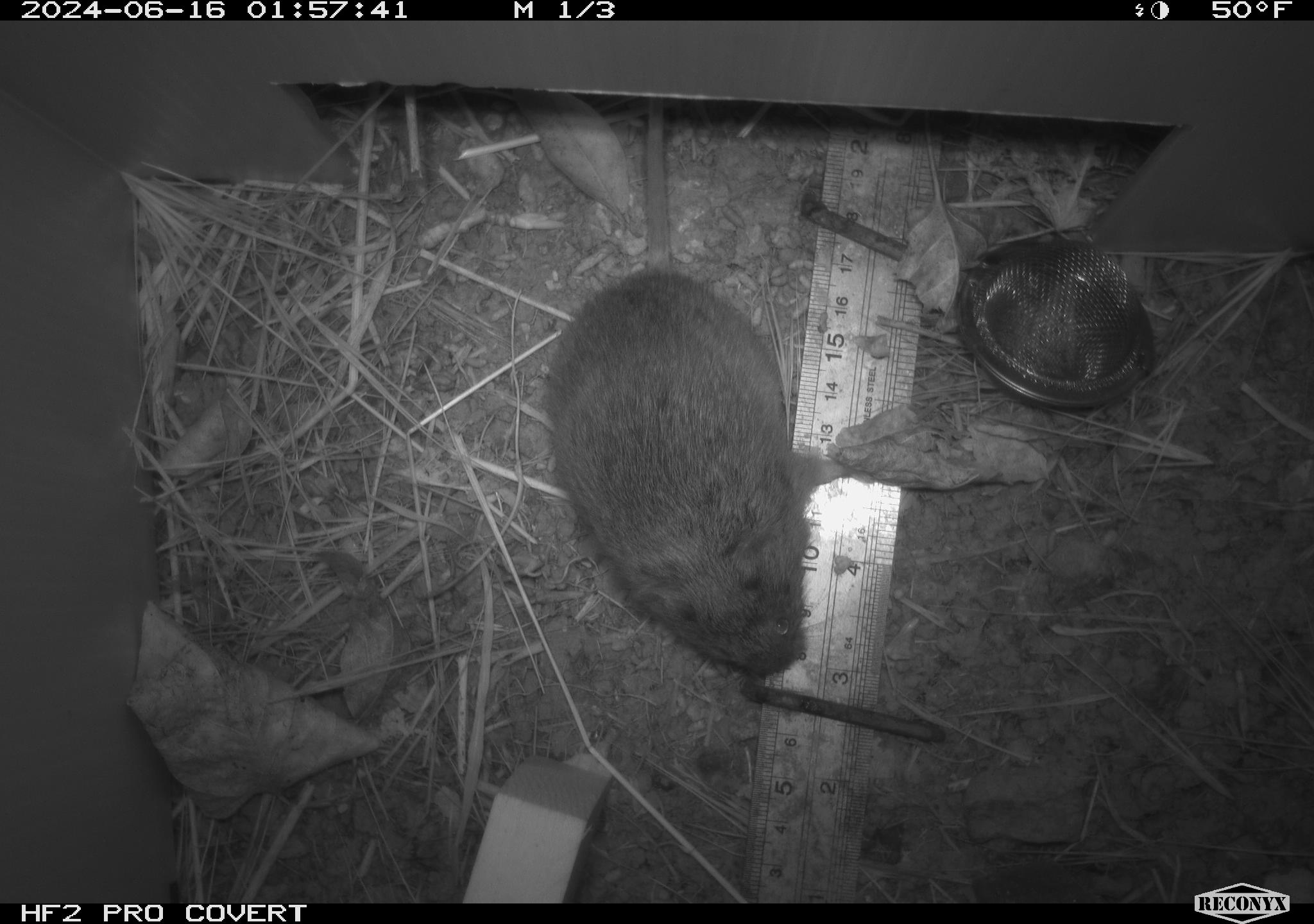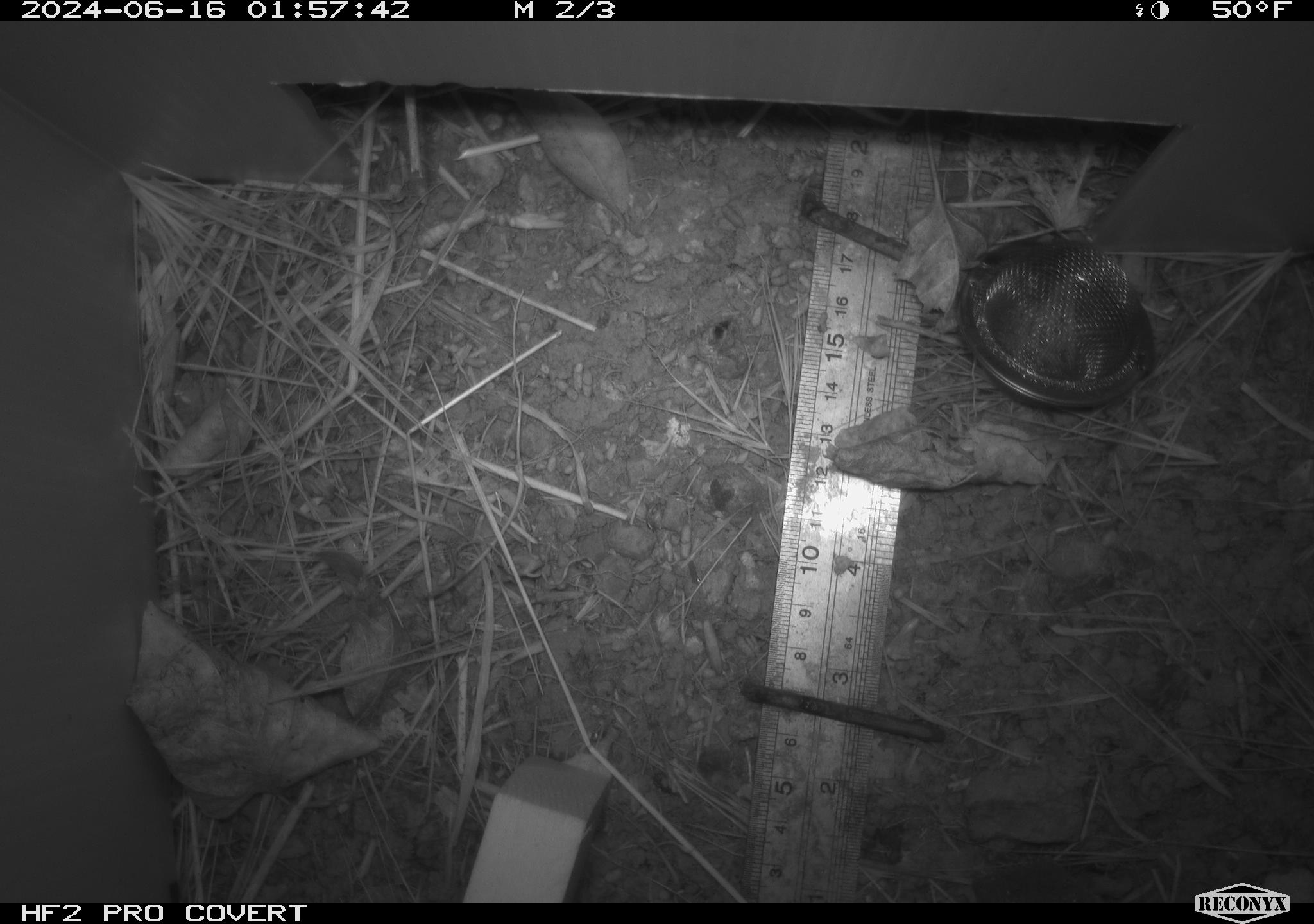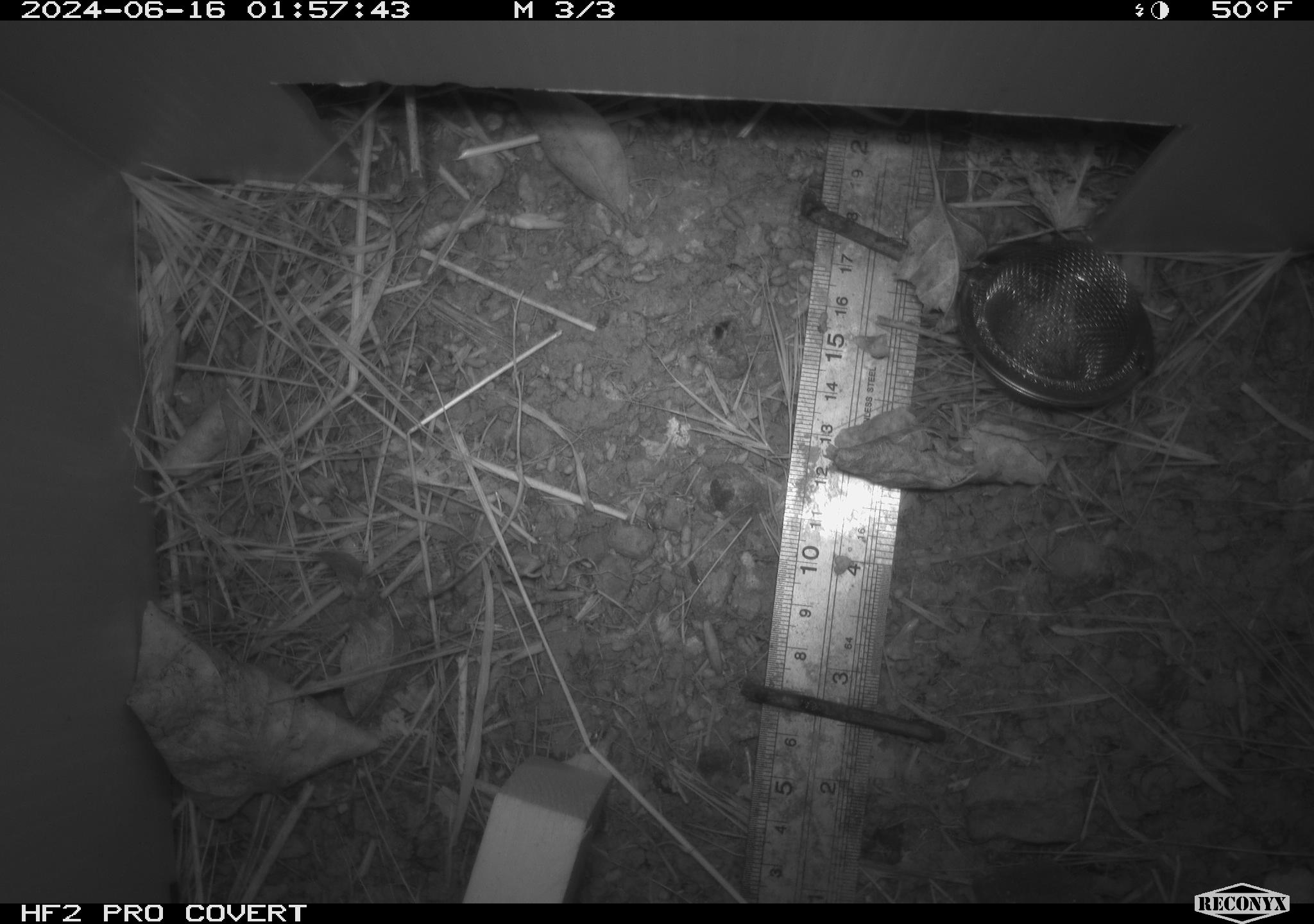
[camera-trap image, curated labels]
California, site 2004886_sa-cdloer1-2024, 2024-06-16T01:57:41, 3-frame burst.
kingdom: Animalia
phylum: Chordata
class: Mammalia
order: Rodentia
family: Cricetidae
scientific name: Arvicolinae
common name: voles, lemmings, and muskrats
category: arvicolinae subfamily